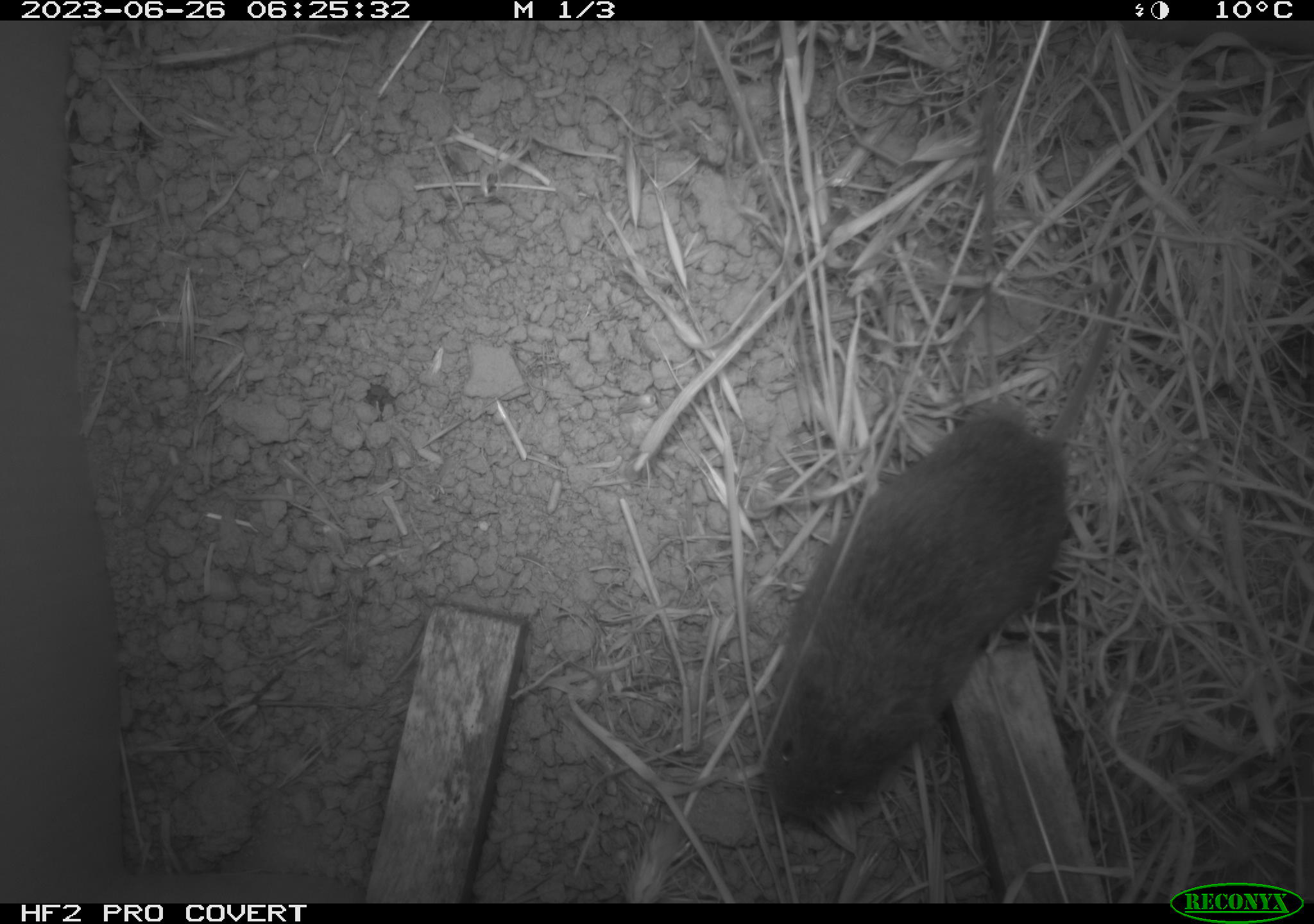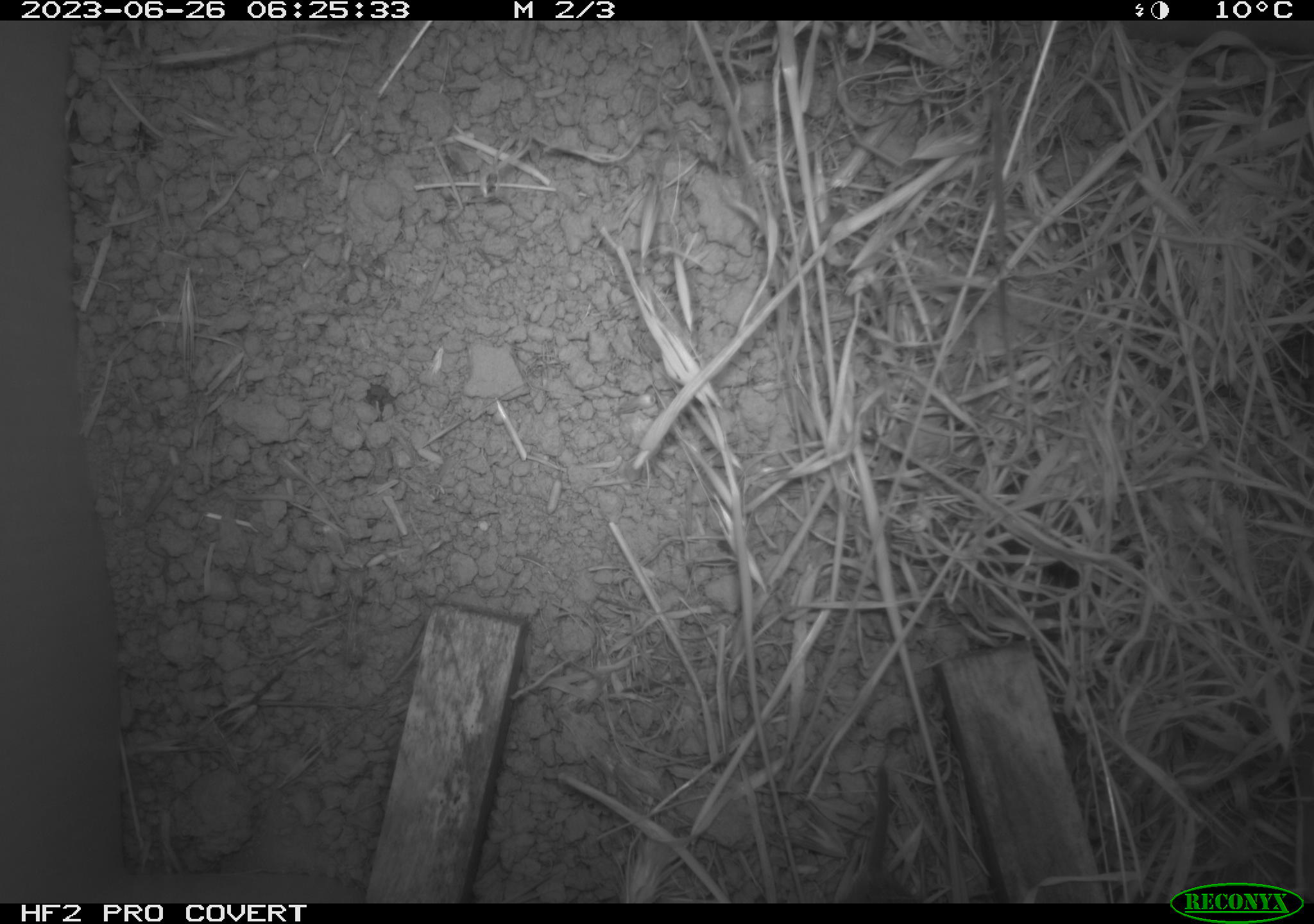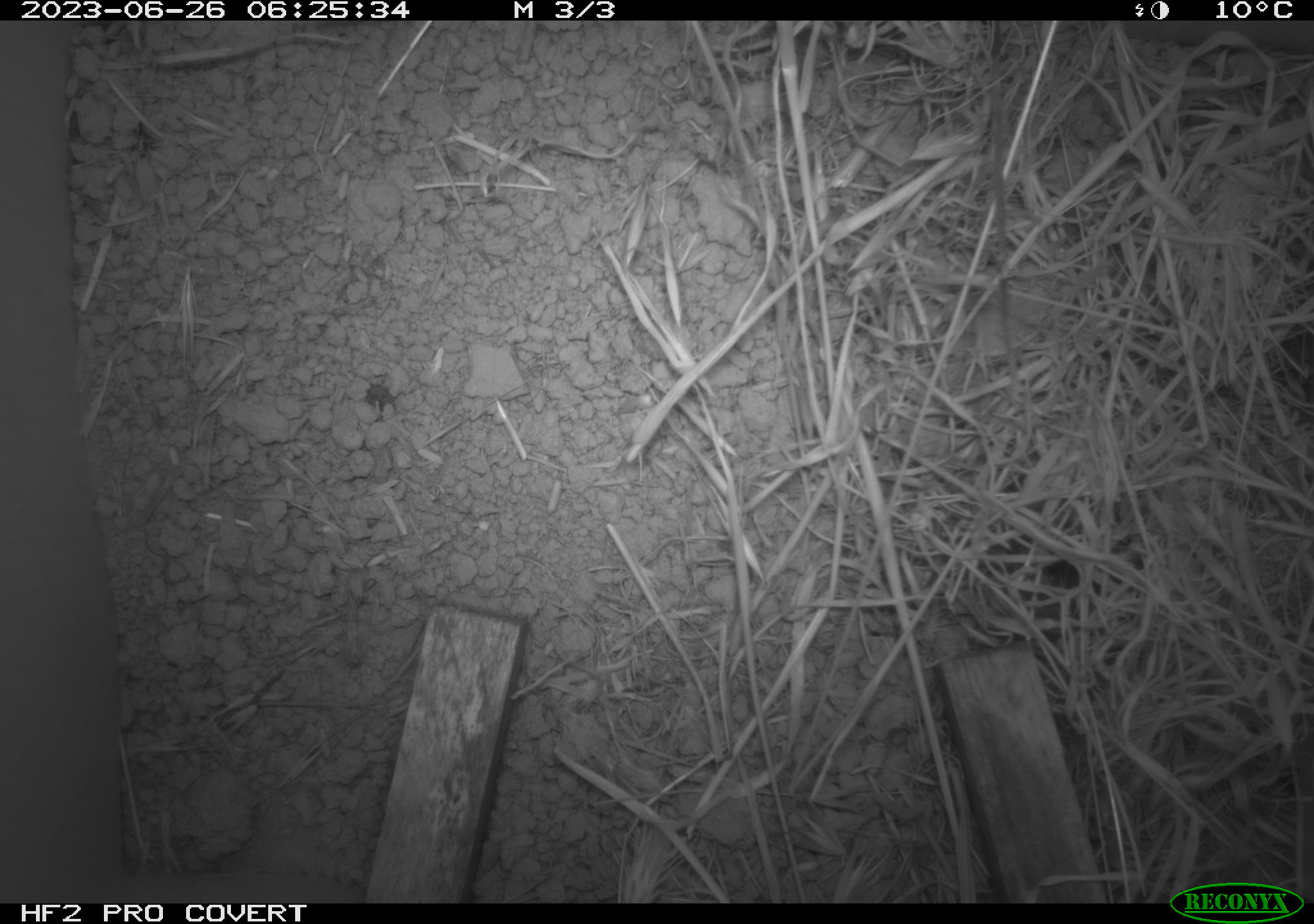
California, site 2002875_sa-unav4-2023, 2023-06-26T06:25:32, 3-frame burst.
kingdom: Animalia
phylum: Chordata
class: Mammalia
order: Rodentia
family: Cricetidae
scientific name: Arvicolinae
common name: voles, lemmings, and muskrats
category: arvicolinae subfamily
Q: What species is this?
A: Arvicolinae subfamily (voles, lemmings, and muskrats) (Arvicolinae).